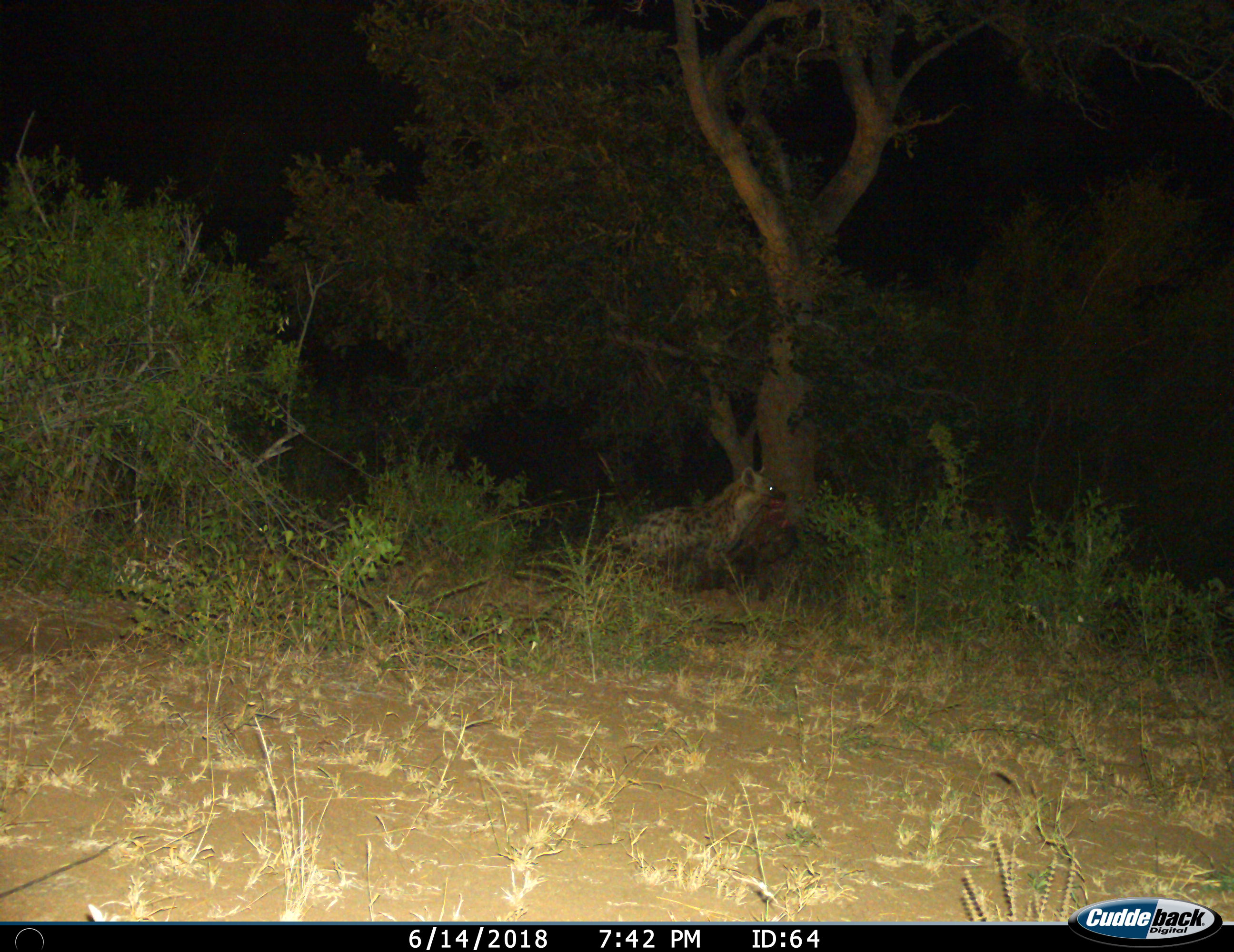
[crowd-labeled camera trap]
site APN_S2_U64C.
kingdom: Animalia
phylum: Chordata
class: Mammalia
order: Carnivora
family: Hyaenidae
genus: Crocuta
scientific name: Crocuta crocuta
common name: spotted hyena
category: hyenaspotted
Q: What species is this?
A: Hyenaspotted (spotted hyena) (Crocuta crocuta).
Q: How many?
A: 1.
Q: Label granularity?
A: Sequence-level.